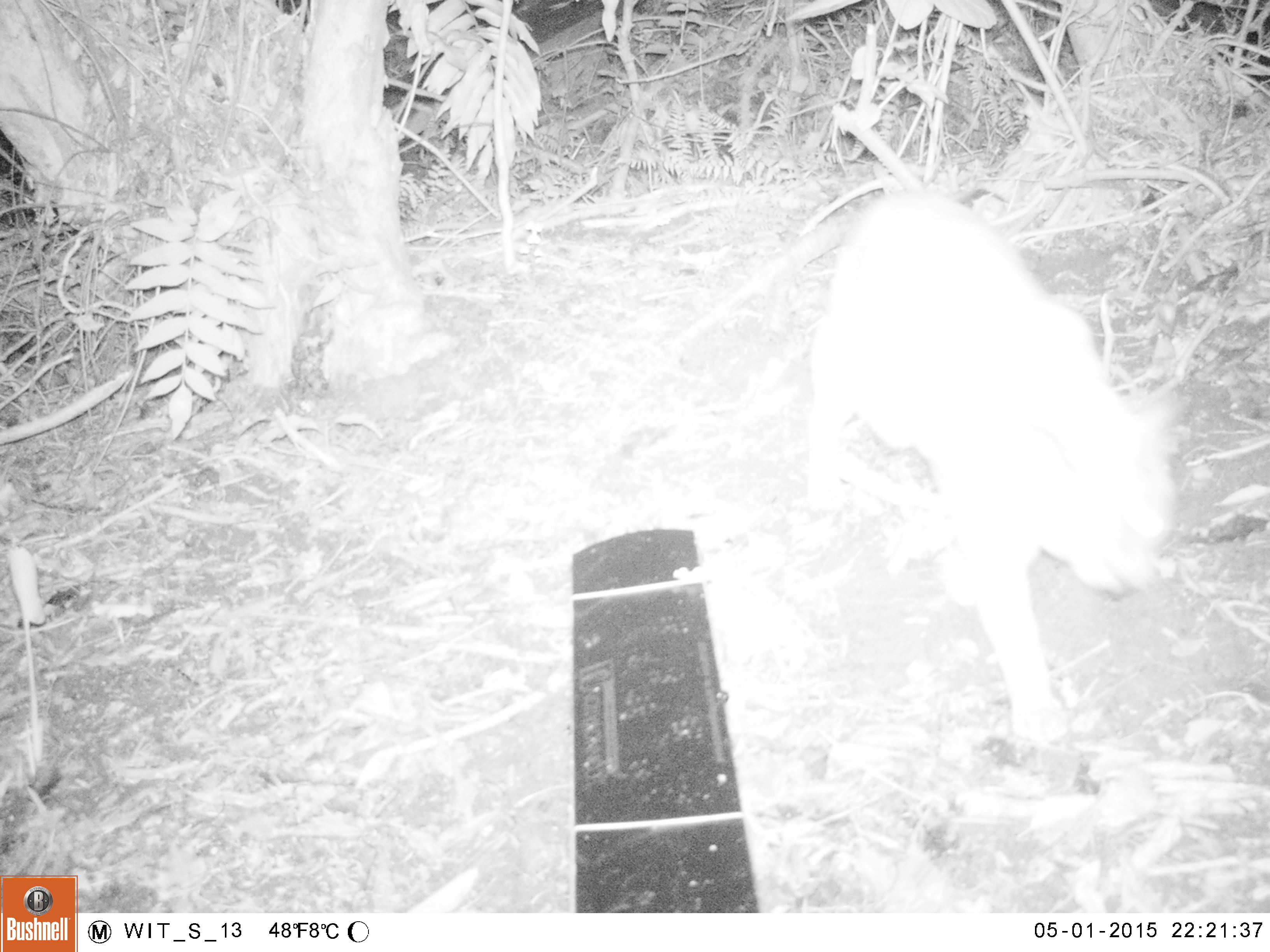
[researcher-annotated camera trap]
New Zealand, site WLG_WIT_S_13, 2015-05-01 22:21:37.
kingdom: Animalia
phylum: Chordata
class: Mammalia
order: Carnivora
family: Felidae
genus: Felis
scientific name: Felis catus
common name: domestic cat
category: cat